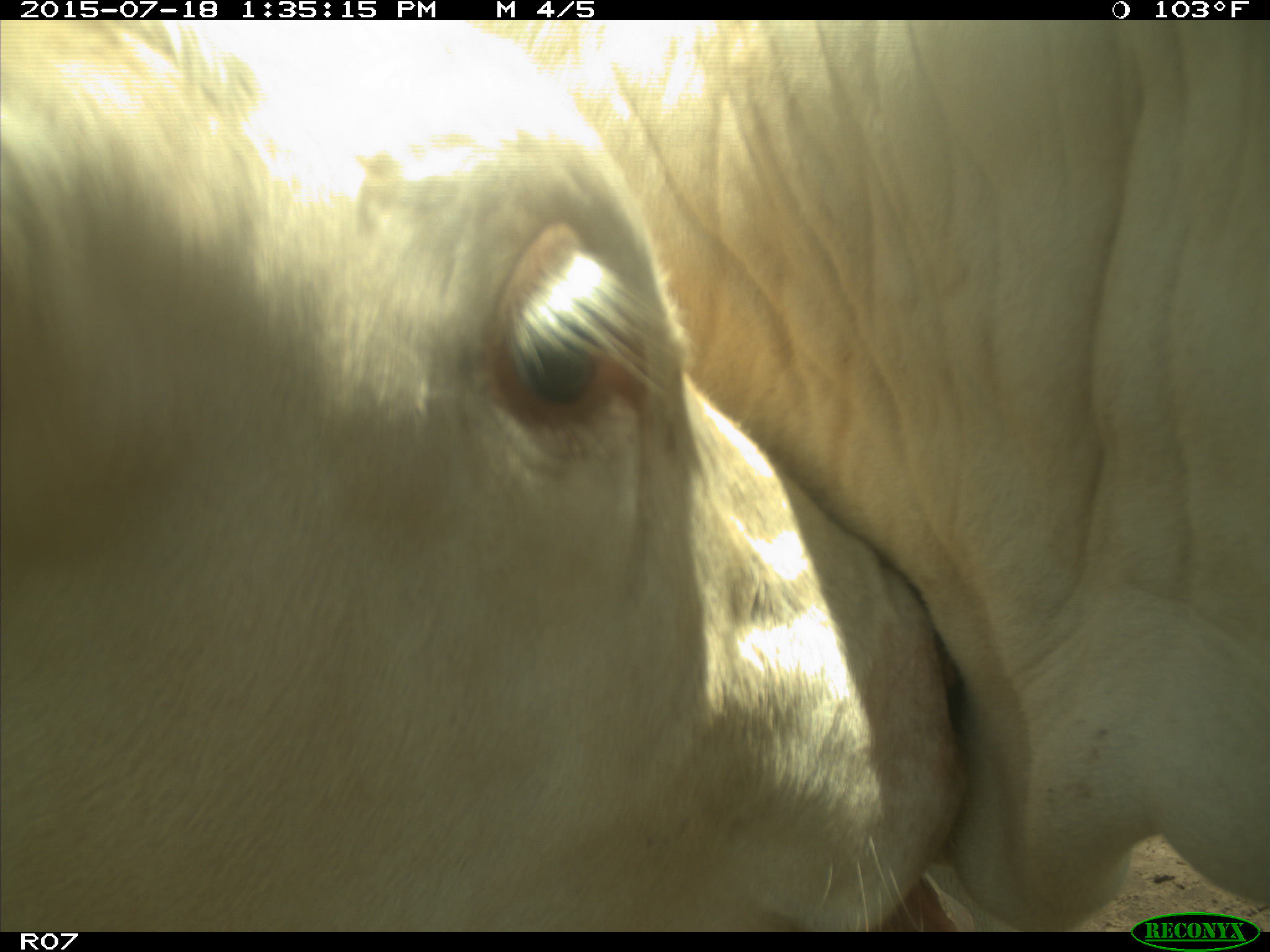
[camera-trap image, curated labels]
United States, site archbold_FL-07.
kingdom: Animalia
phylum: Chordata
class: Mammalia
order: Artiodactyla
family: Bovidae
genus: Bos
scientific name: Bos taurus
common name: domestic cow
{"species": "Bos taurus (domestic cow)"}